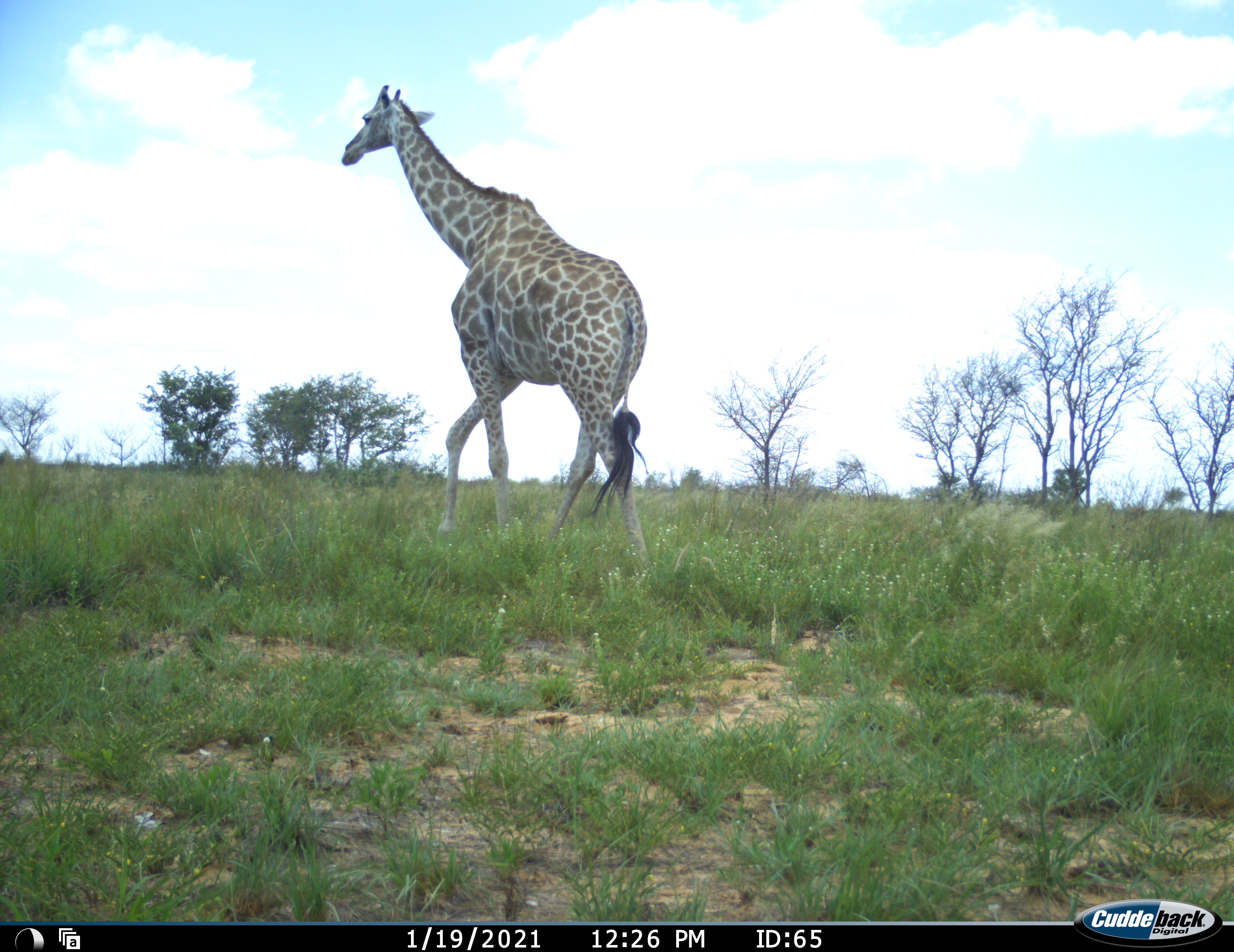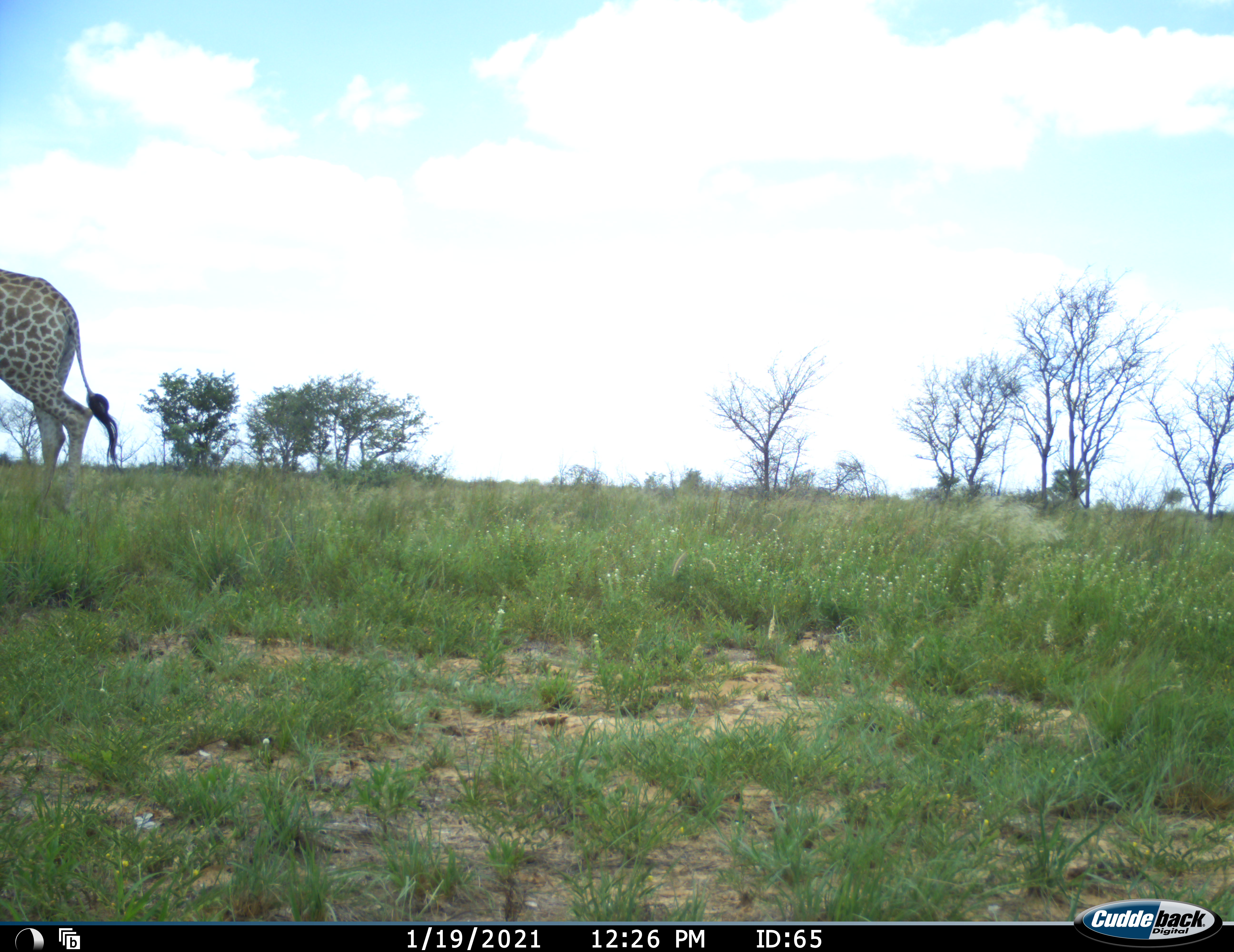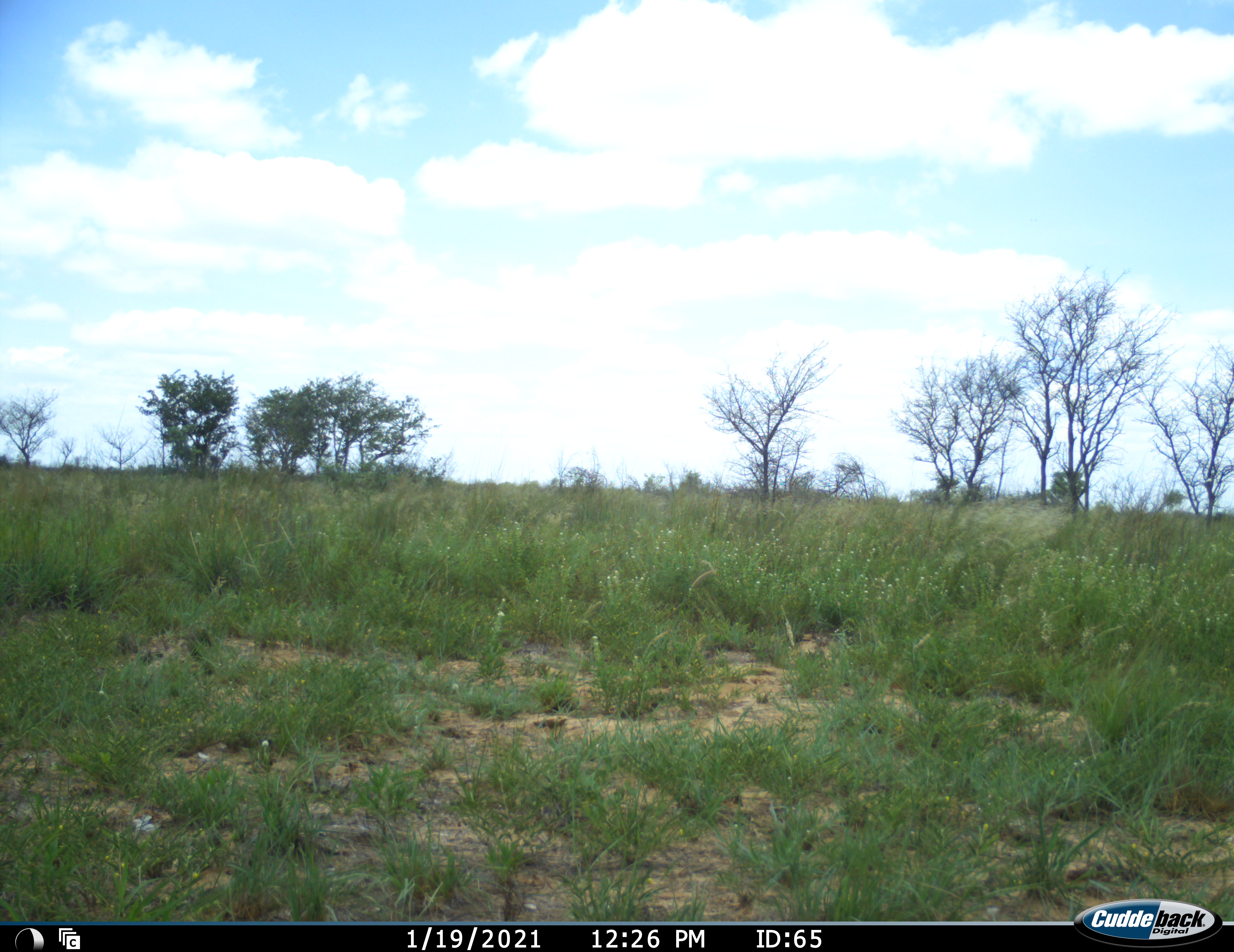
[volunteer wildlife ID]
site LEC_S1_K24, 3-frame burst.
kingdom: Animalia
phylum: Chordata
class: Mammalia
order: Artiodactyla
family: Giraffidae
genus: Giraffa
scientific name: Giraffa camelopardalis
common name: giraffe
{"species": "giraffe (Giraffa camelopardalis)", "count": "1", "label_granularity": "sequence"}